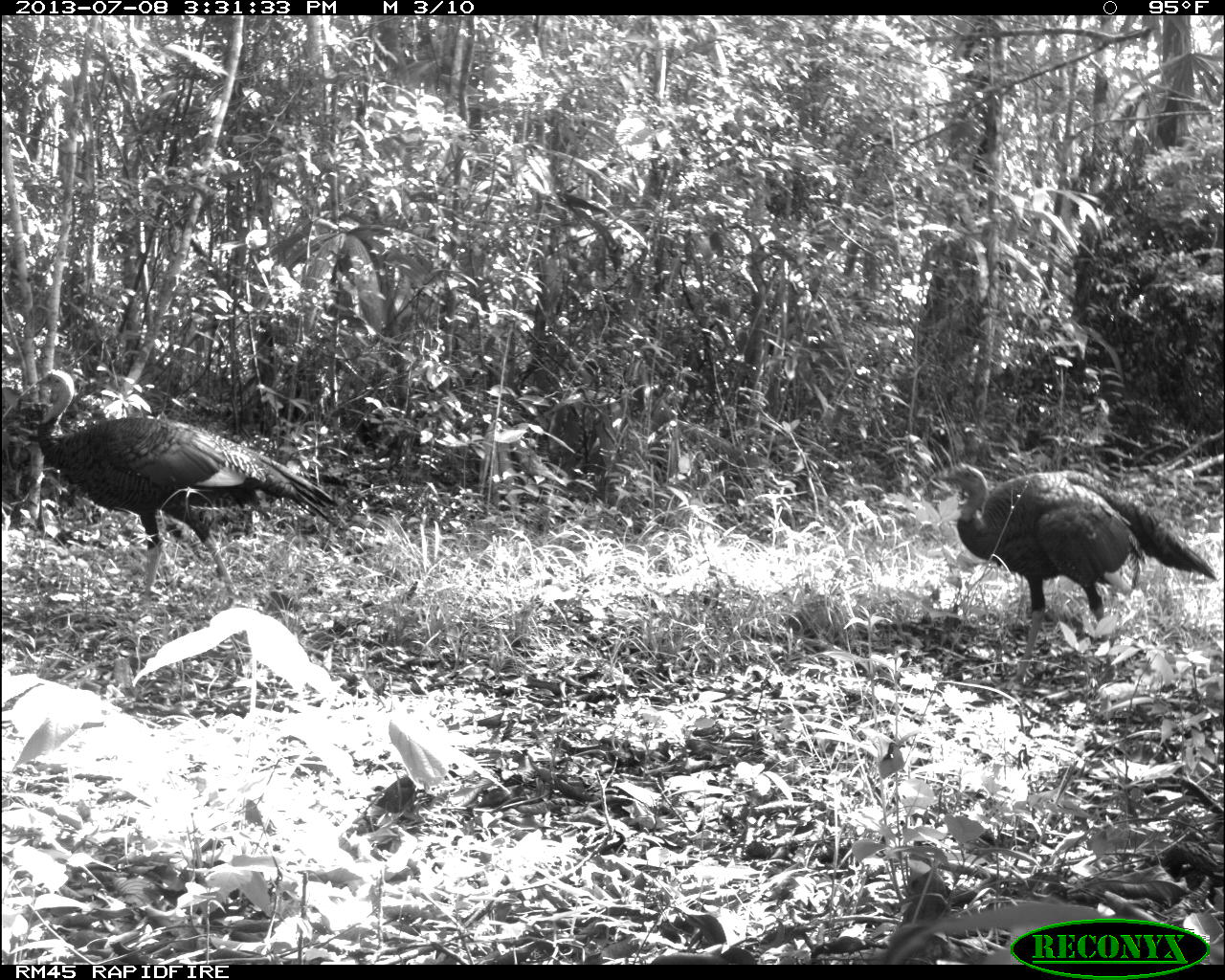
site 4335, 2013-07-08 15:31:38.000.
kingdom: Animalia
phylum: Chordata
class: Aves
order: Galliformes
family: Phasianidae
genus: Meleagris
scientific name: Meleagris ocellata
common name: ocellated turkey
Meleagris ocellata (ocellated turkey), count 2, sex female.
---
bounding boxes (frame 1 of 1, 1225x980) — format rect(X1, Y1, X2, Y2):
meleagris ocellata: rect(33, 371, 337, 612); rect(946, 459, 1215, 692)